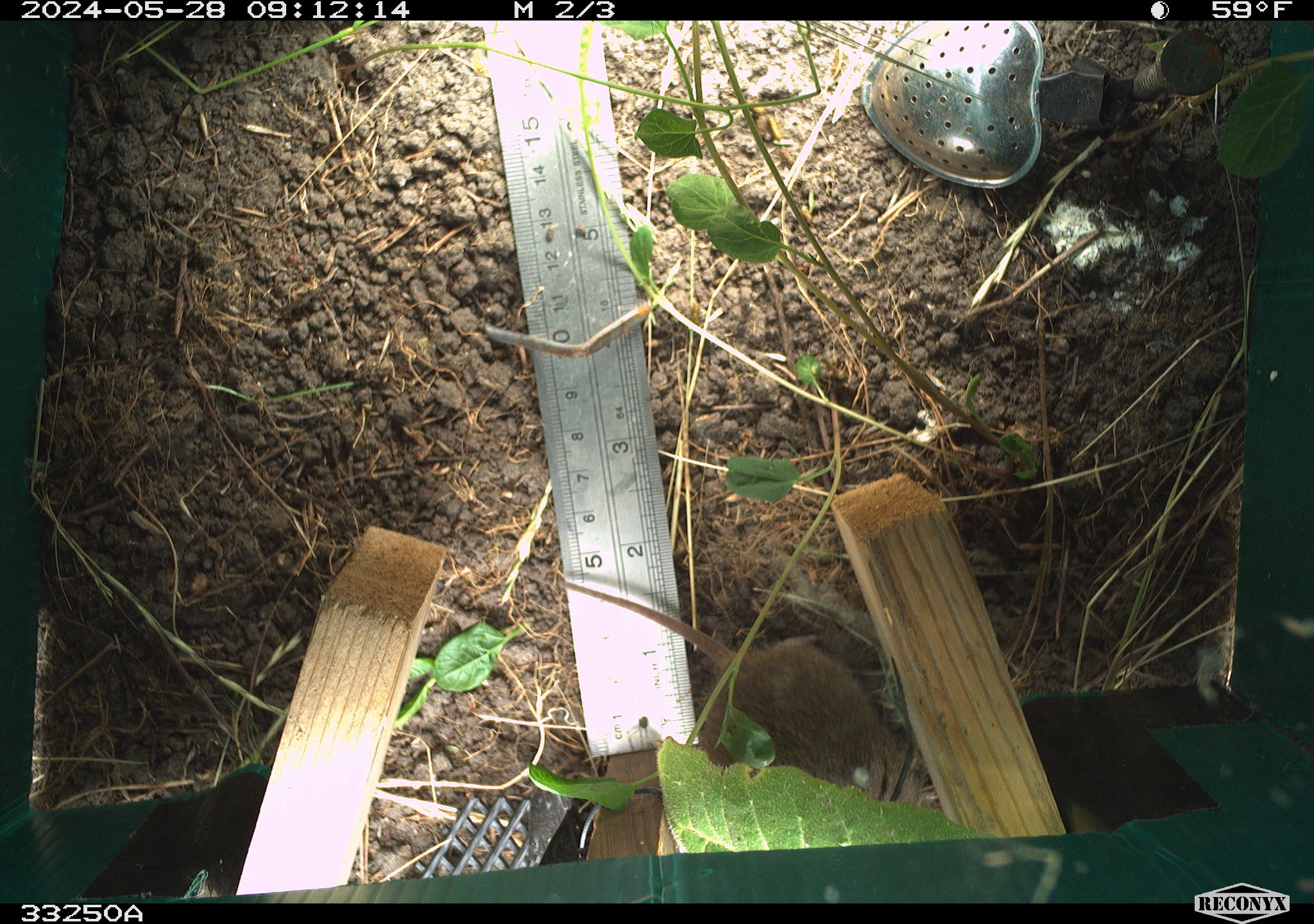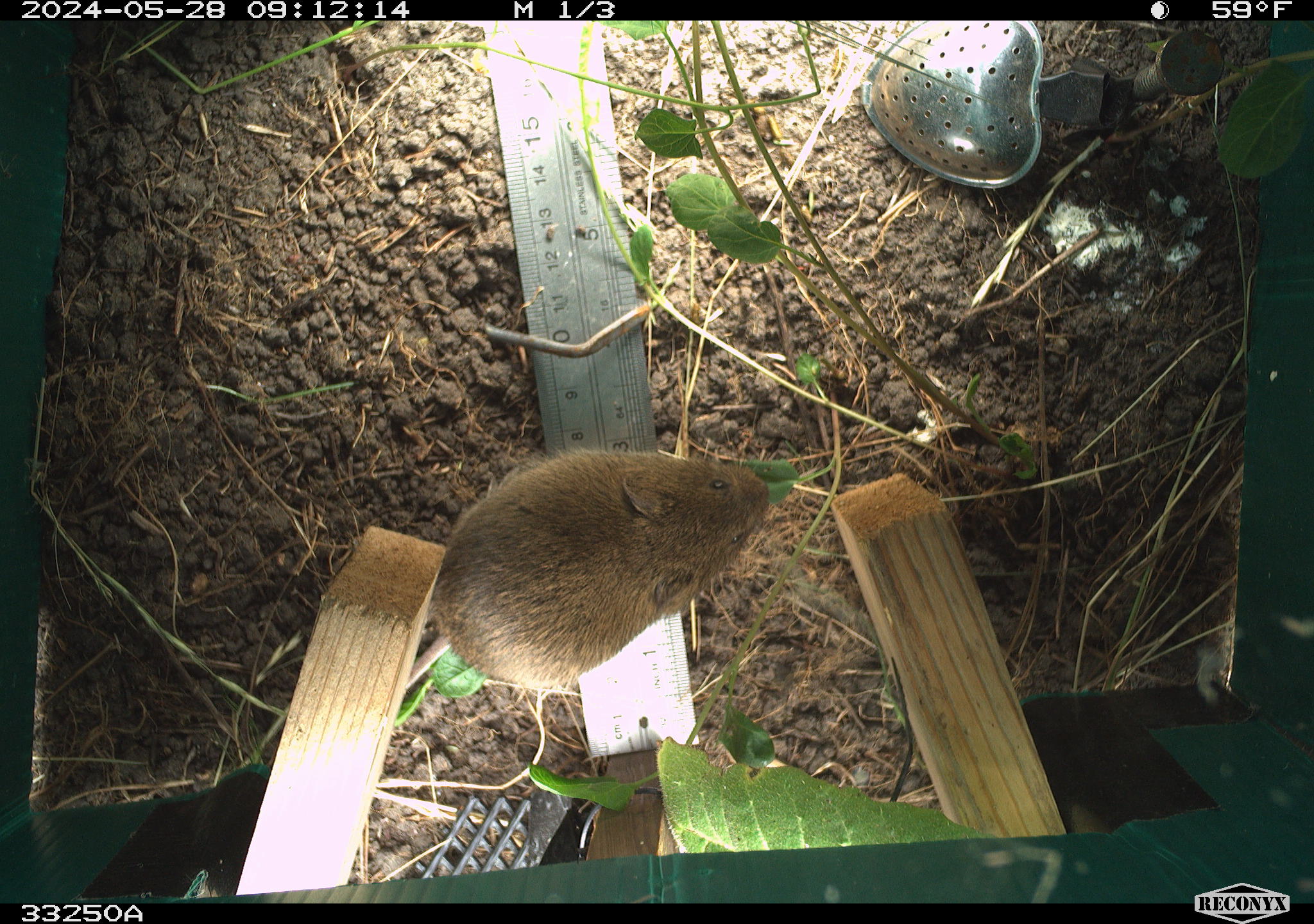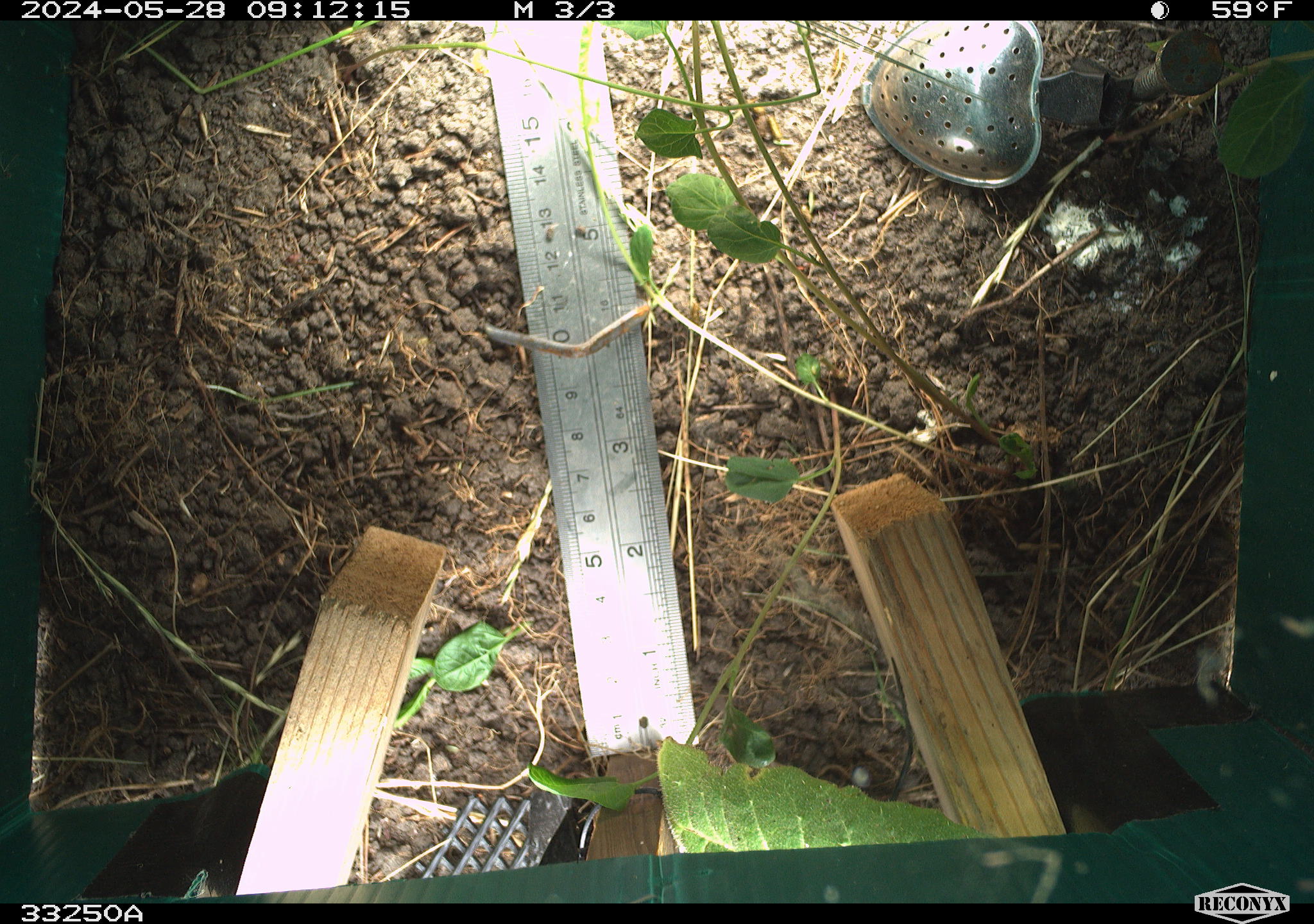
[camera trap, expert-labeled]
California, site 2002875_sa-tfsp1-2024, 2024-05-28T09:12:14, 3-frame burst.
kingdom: Animalia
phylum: Chordata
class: Mammalia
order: Rodentia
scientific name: Rodentia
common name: mouse species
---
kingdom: Animalia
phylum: Chordata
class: Mammalia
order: Rodentia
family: Cricetidae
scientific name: Arvicolinae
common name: voles, lemmings, and muskrats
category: arvicolinae subfamily